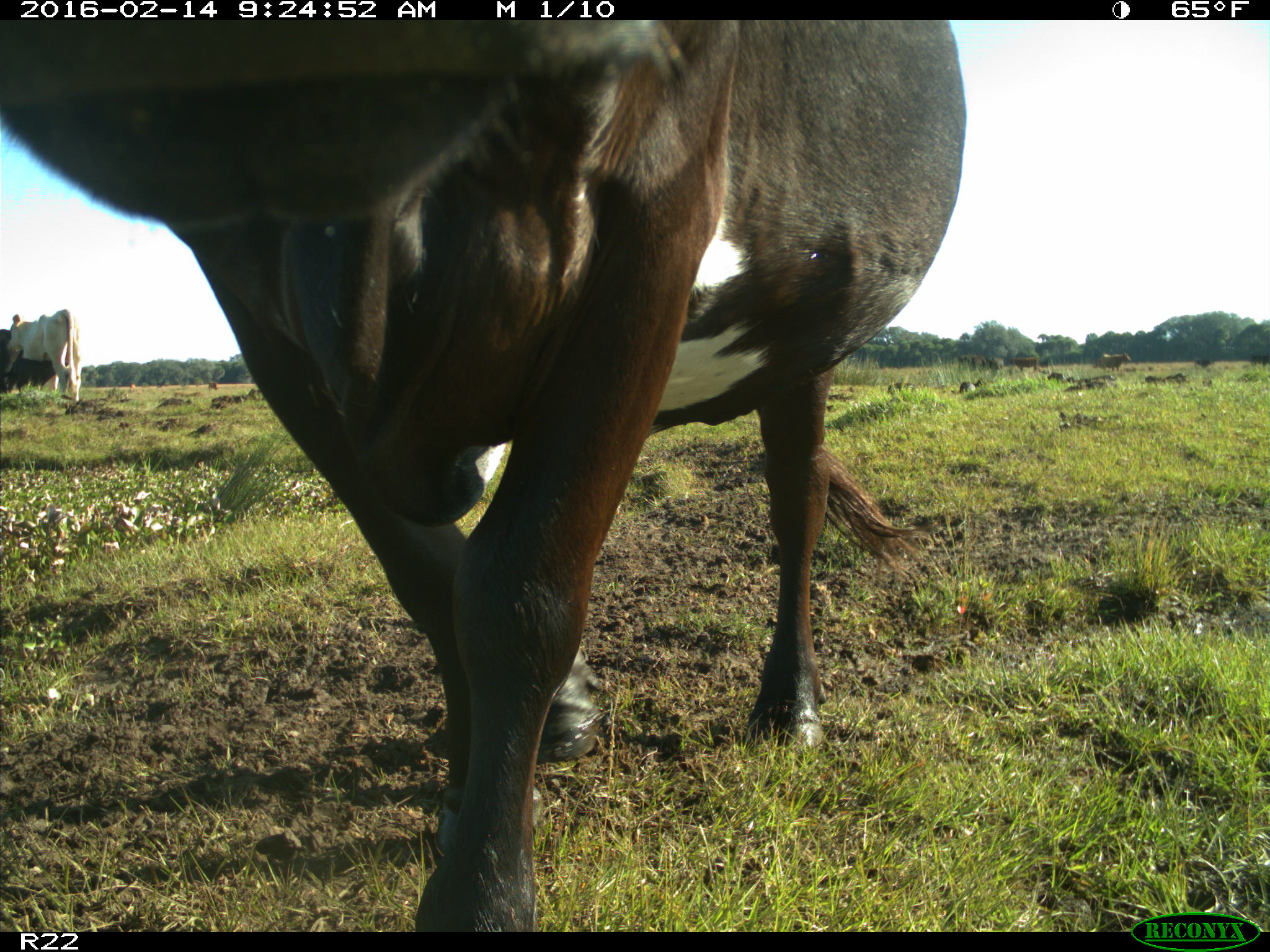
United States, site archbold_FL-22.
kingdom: Animalia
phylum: Chordata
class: Mammalia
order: Artiodactyla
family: Bovidae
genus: Bos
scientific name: Bos taurus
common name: domestic cow